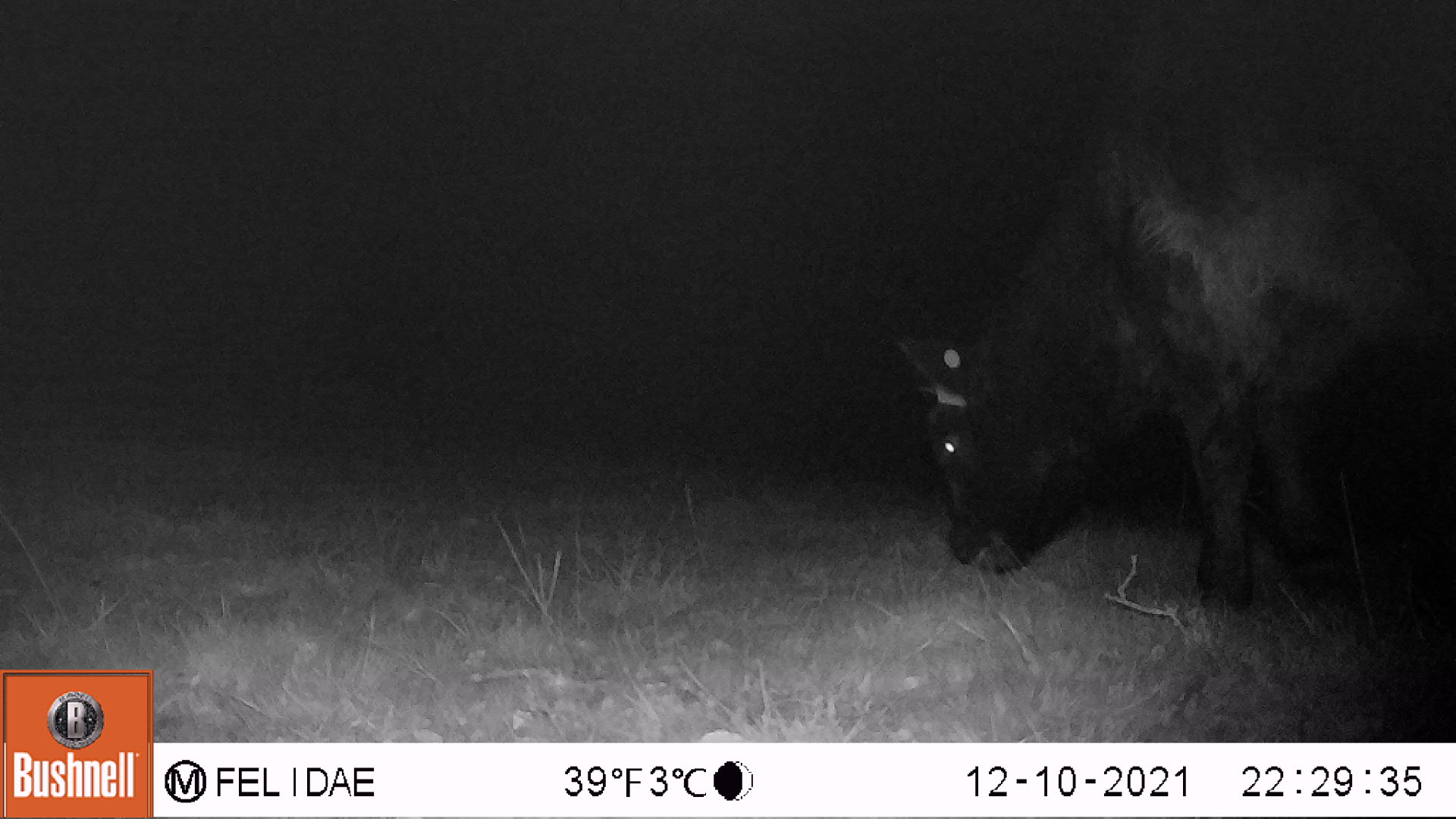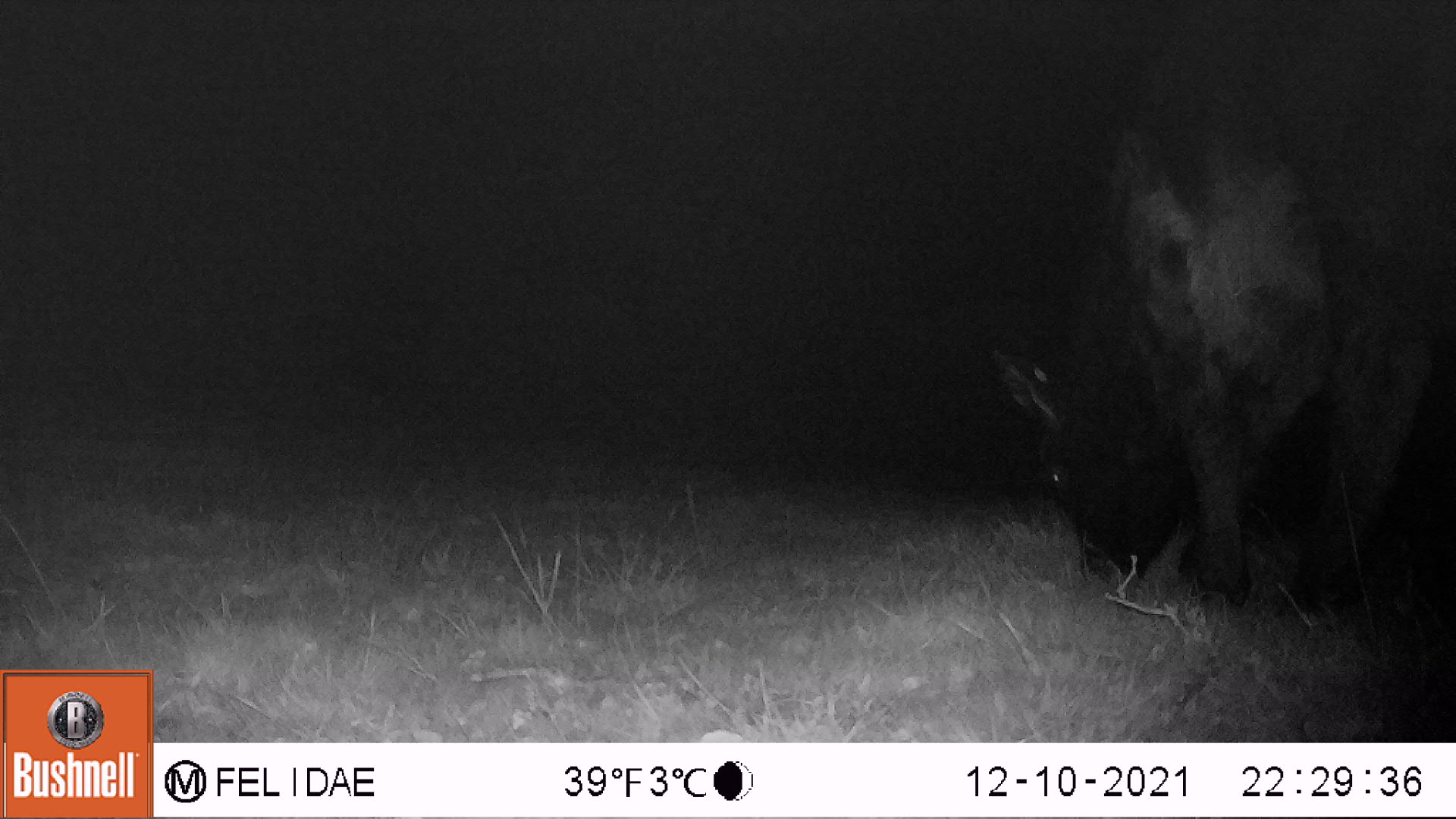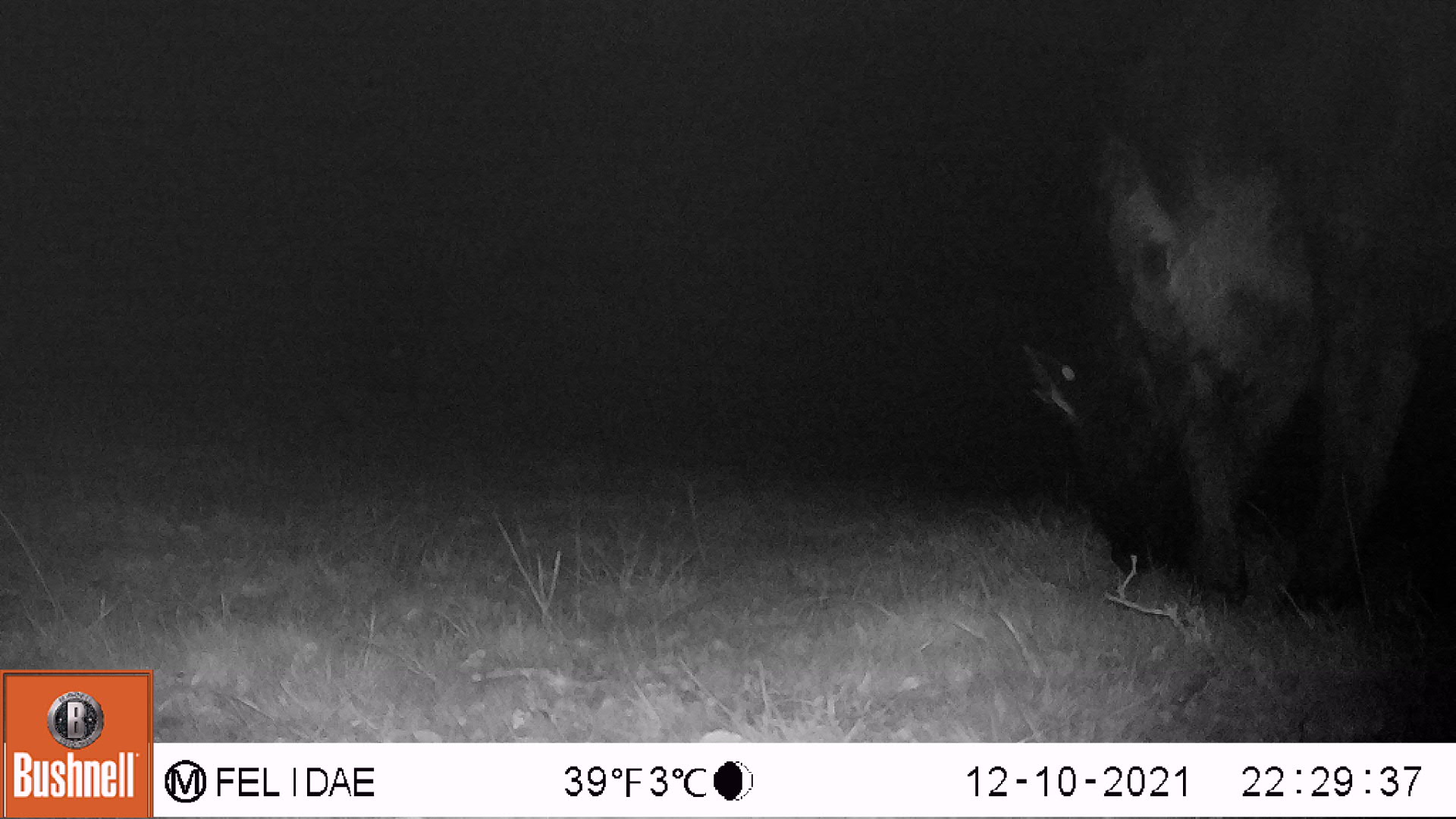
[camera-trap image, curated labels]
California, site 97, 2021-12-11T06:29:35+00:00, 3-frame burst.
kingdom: Animalia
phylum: Chordata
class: Mammalia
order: Artiodactyla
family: Bovidae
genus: Bos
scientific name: Bos taurus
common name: domestic cattle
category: cattle